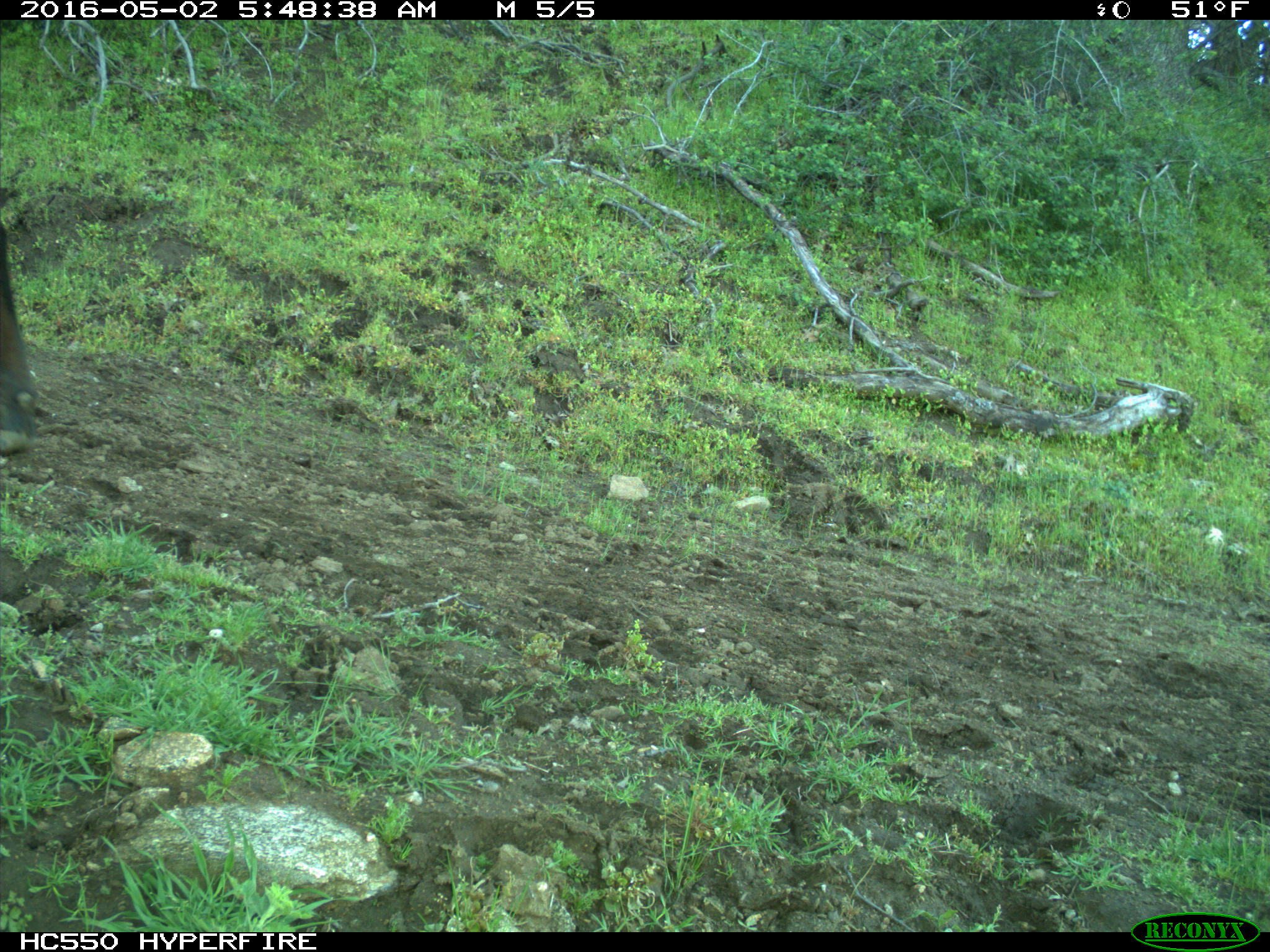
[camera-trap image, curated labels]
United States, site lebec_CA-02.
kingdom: Animalia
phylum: Chordata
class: Mammalia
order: Artiodactyla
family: Bovidae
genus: Bos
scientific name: Bos taurus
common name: domestic cow